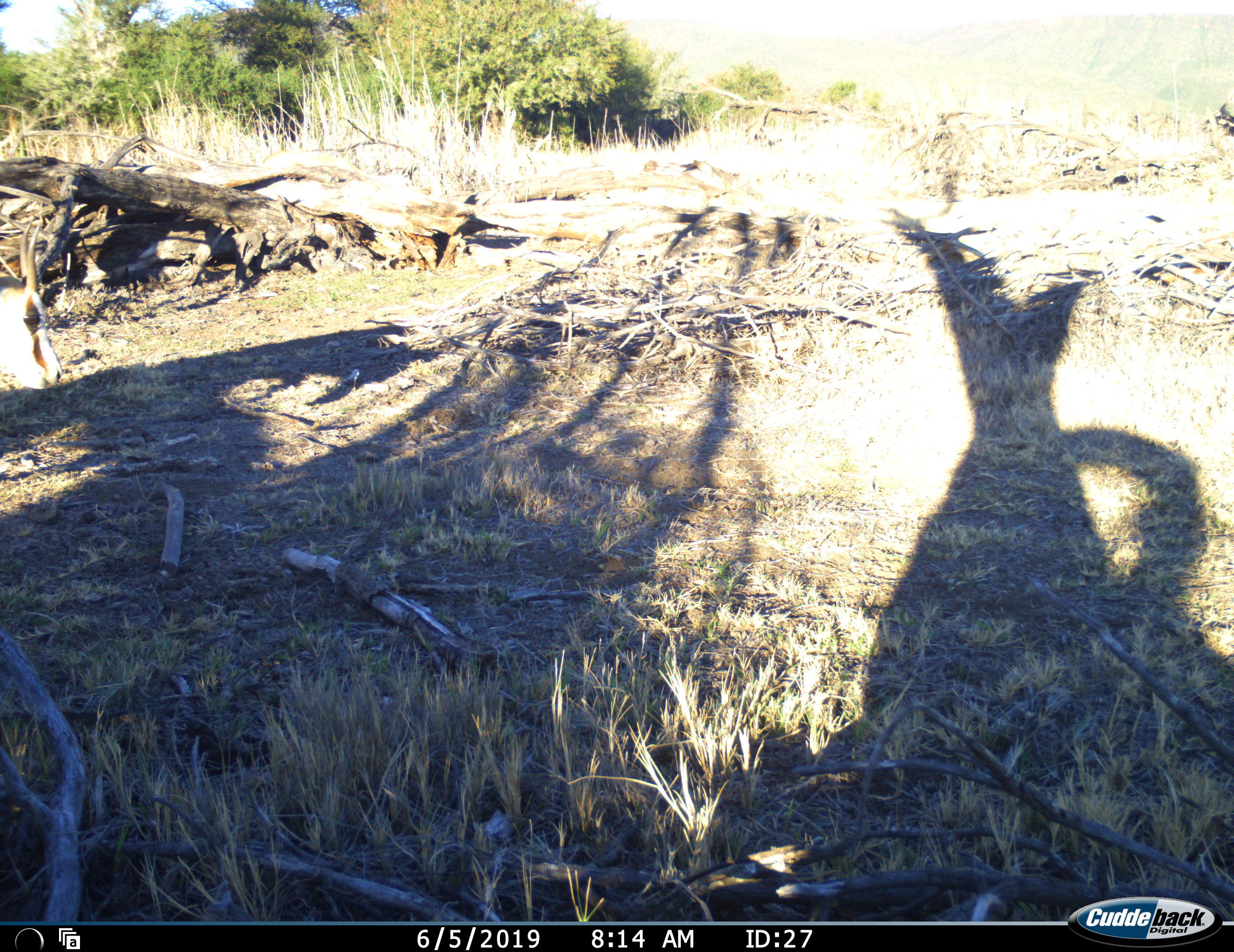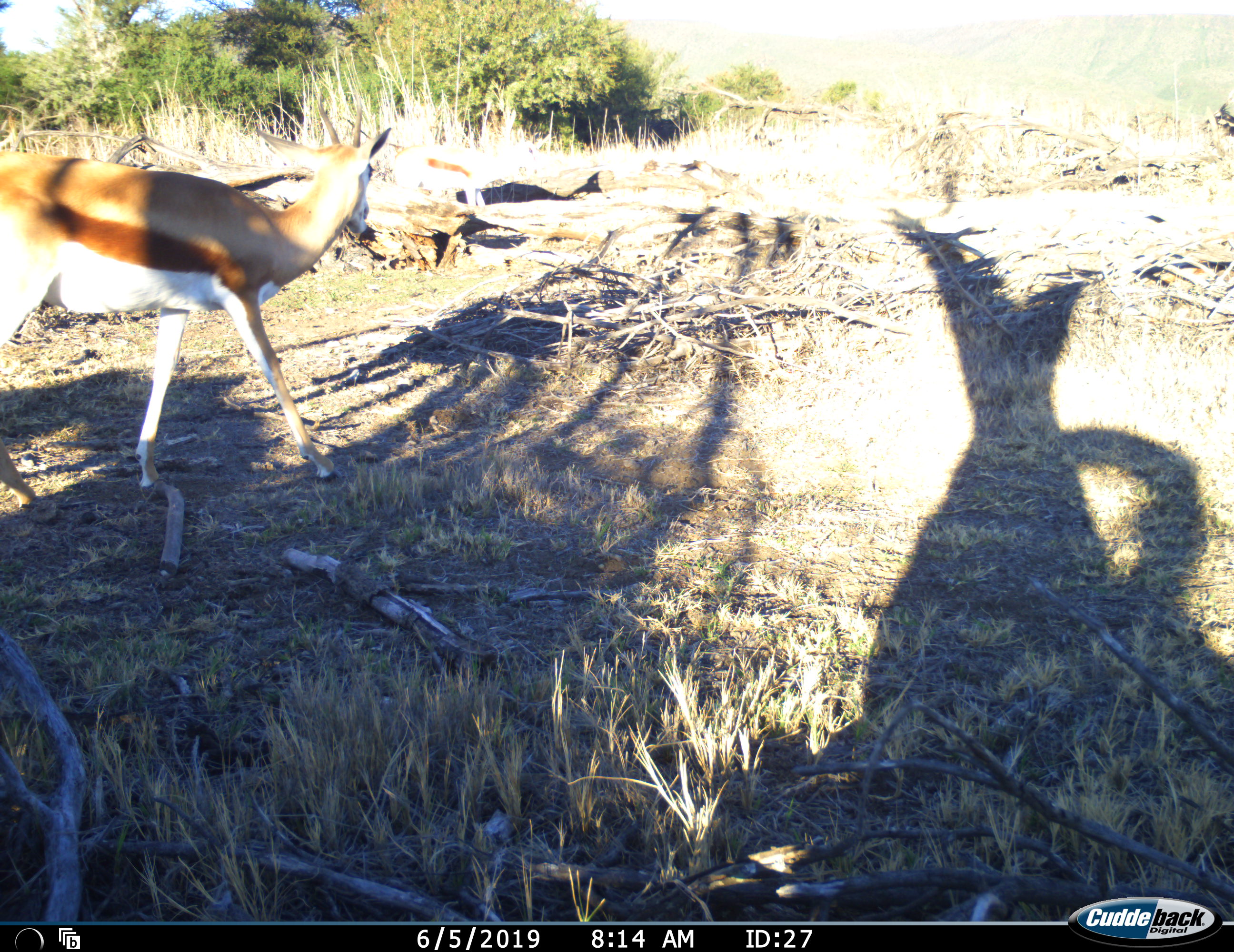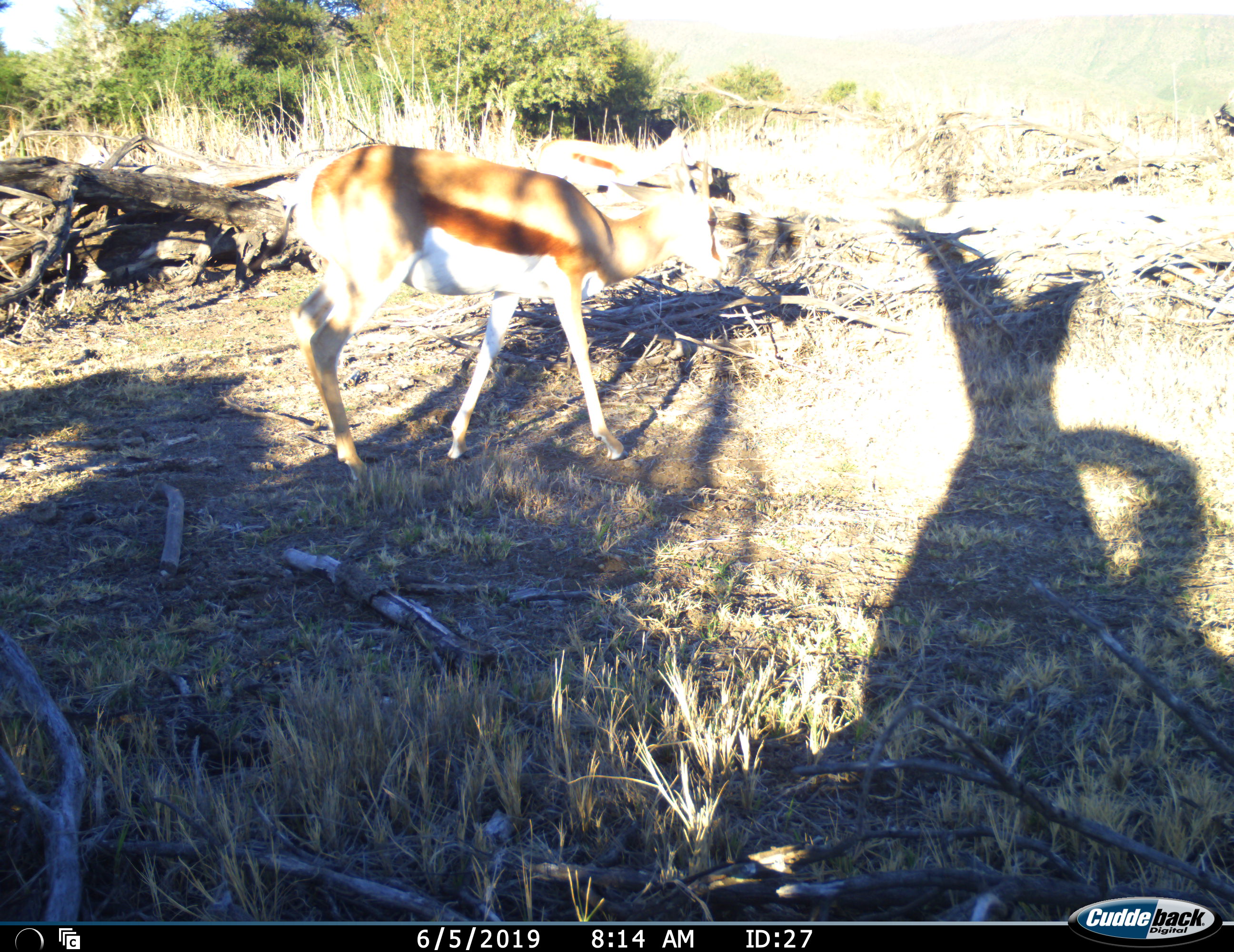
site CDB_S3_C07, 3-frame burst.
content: unidentified animal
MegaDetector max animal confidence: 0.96